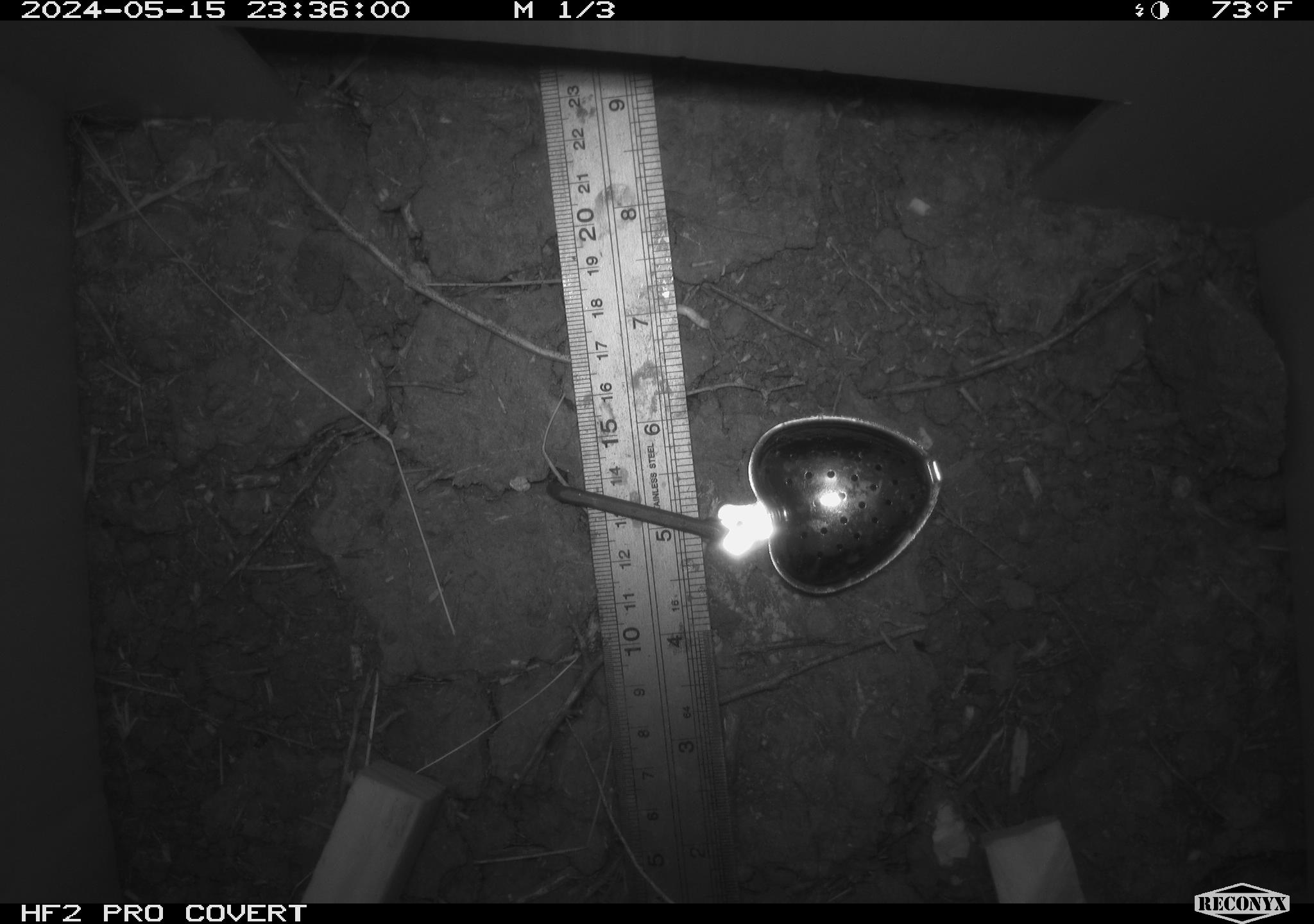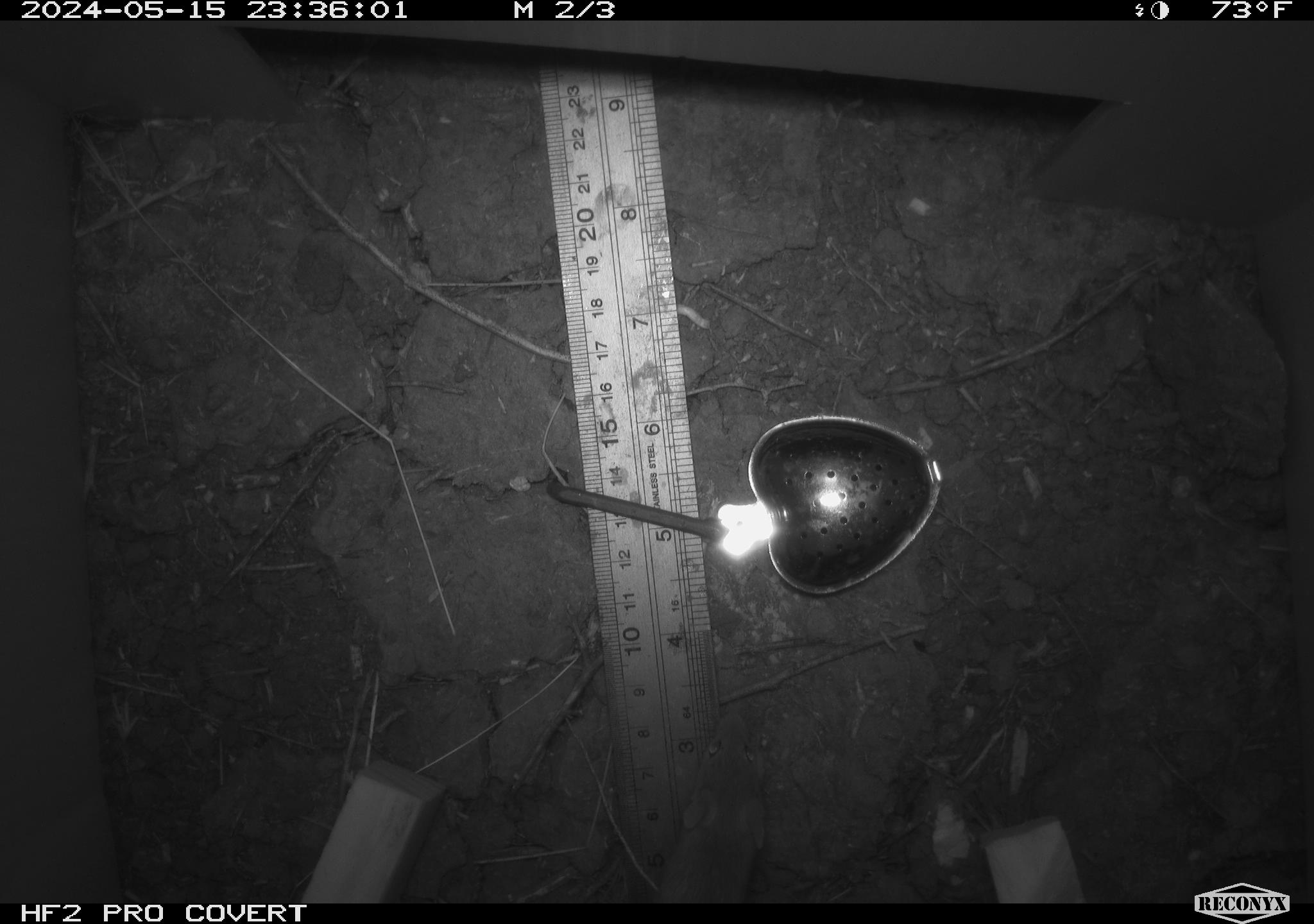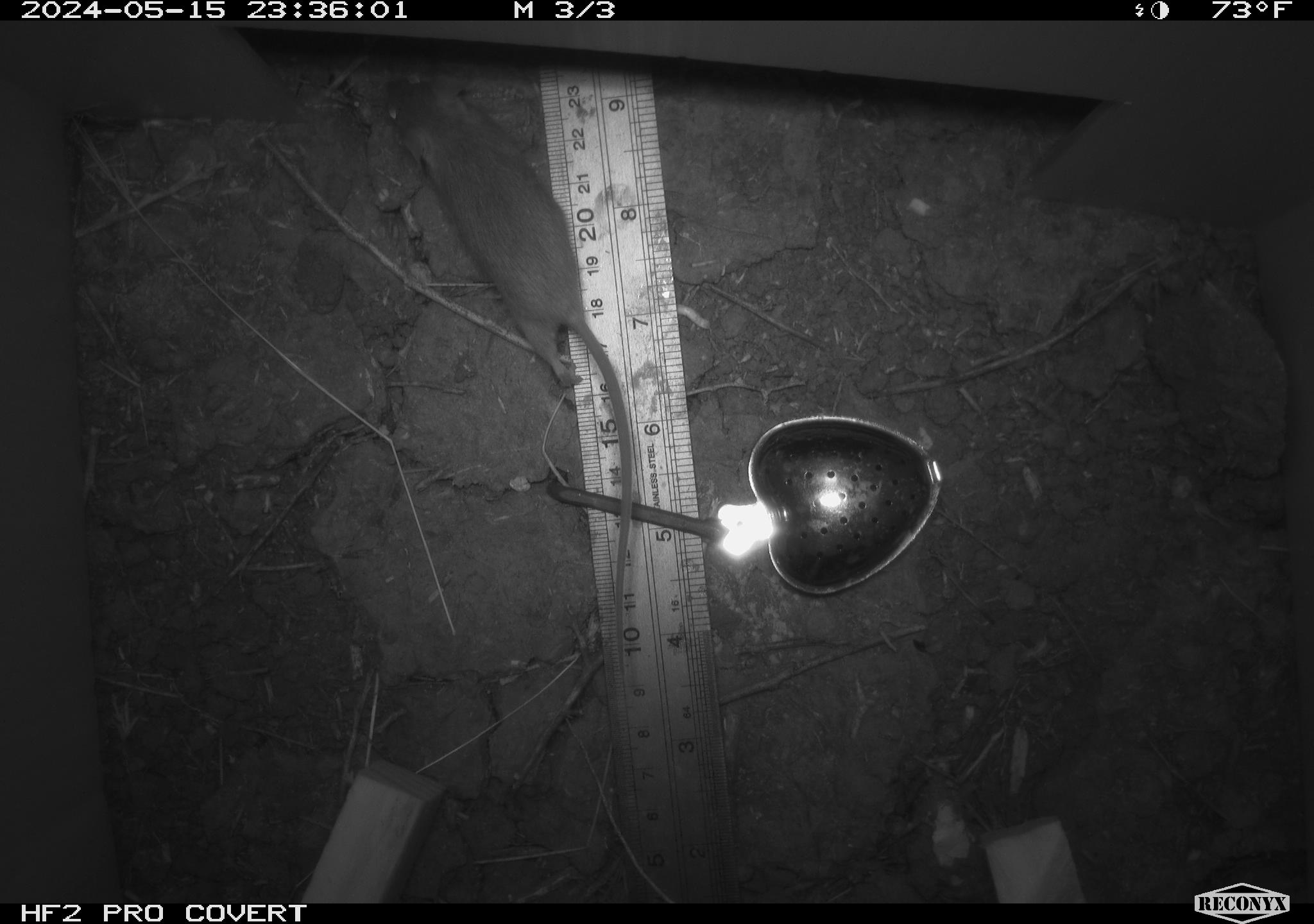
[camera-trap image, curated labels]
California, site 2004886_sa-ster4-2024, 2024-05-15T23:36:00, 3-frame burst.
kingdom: Animalia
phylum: Chordata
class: Mammalia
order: Rodentia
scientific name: Rodentia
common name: mouse species